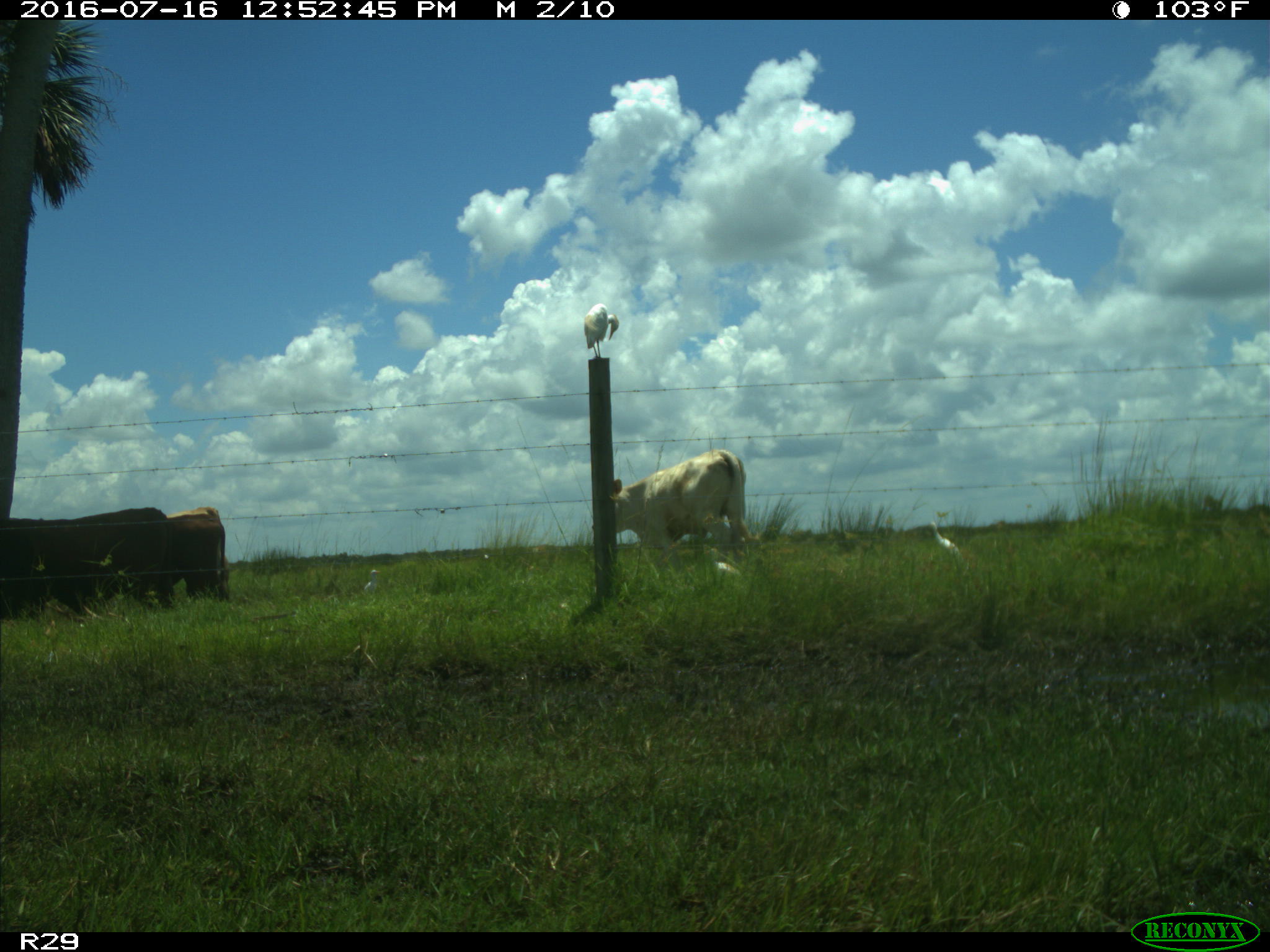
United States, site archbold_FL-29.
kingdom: Animalia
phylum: Chordata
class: Mammalia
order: Artiodactyla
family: Bovidae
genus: Bos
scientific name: Bos taurus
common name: domestic cow